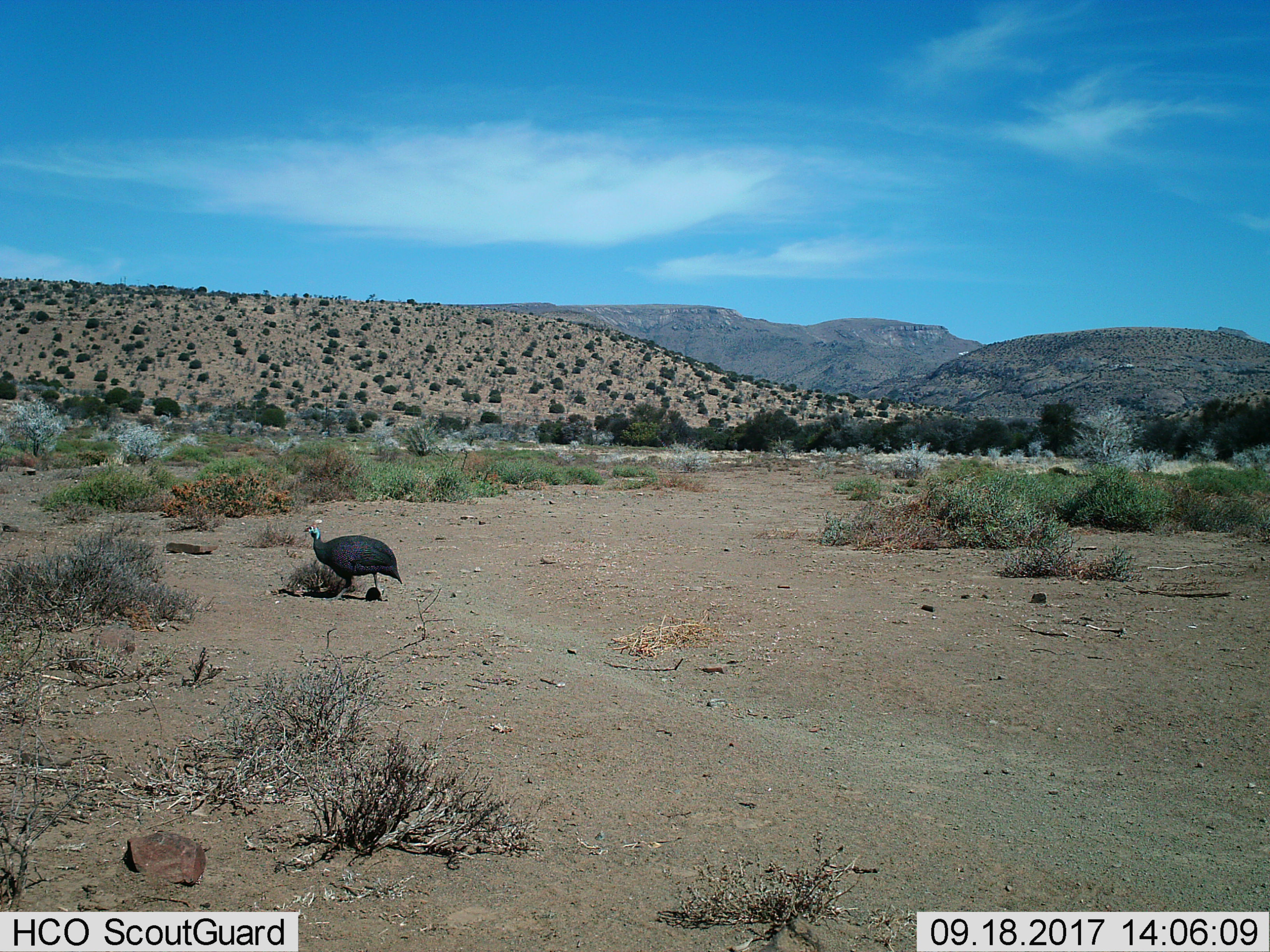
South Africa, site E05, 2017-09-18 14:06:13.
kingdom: Animalia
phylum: Chordata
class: Aves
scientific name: Aves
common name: bird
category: birdother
Birdother (bird) (Aves), count 1. Behavior (volunteer vote fractions): standing 50%, resting 0%, moving 50%, interacting 0%. Young present (vote fraction): 0%. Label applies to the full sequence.